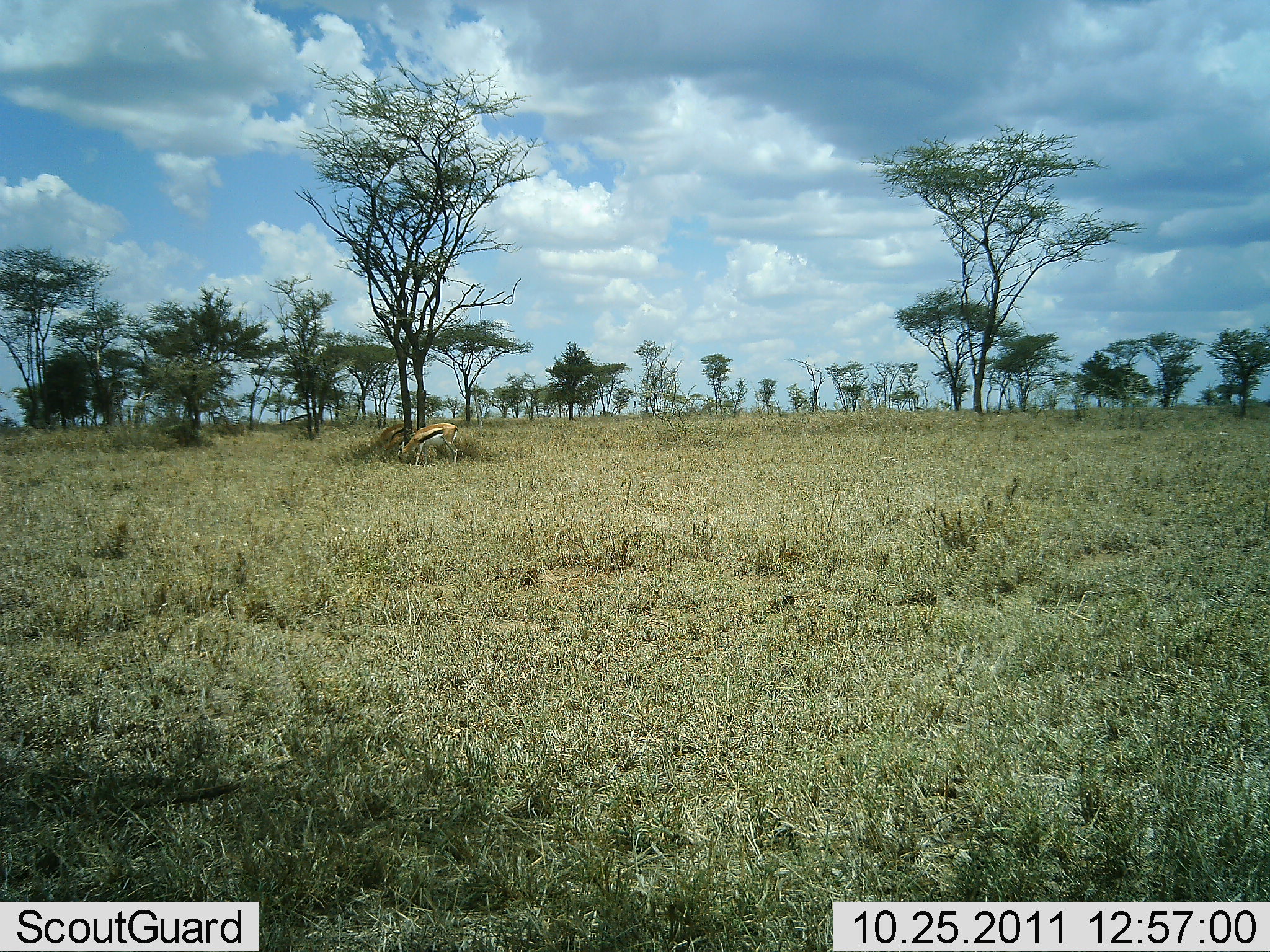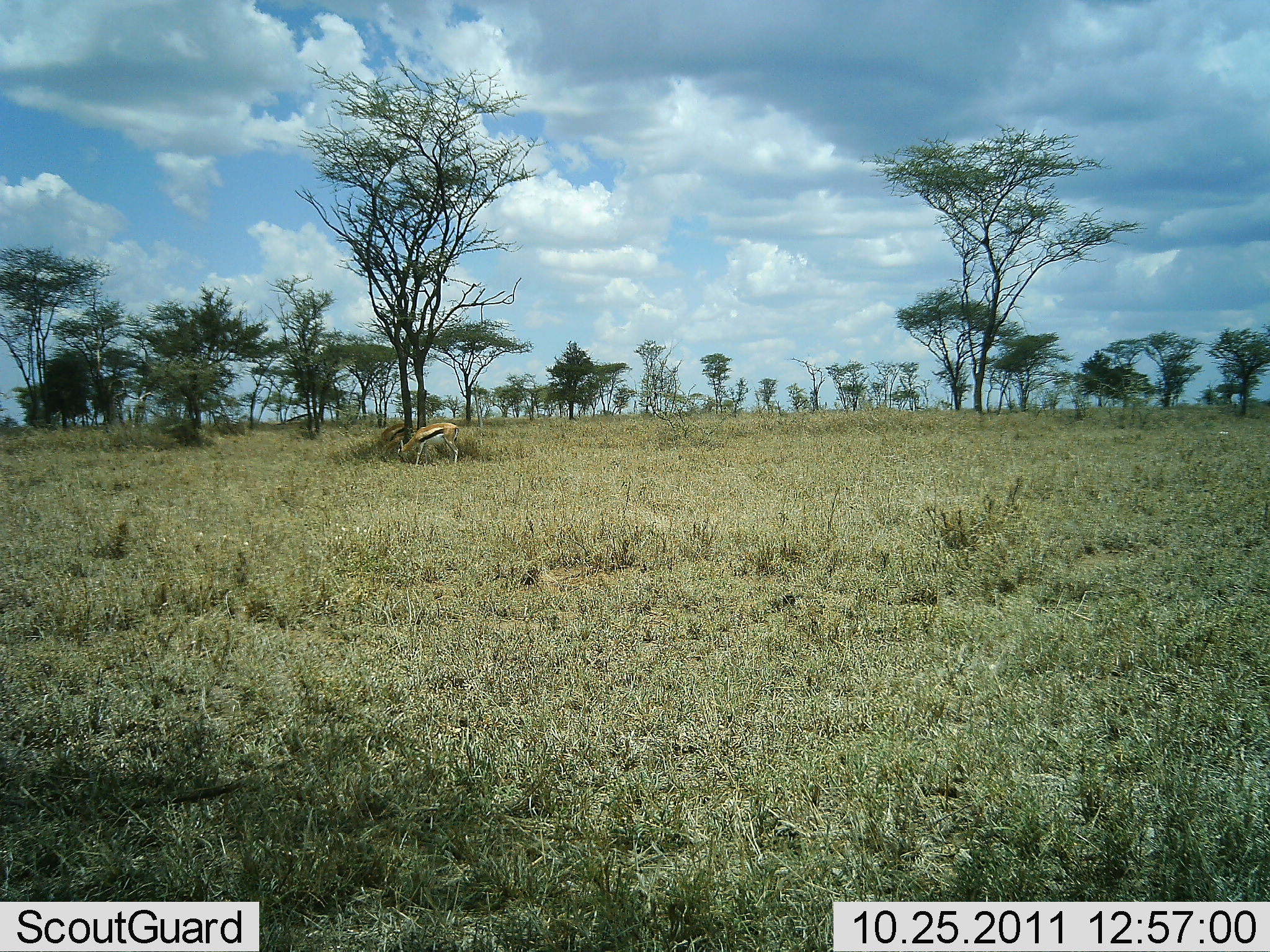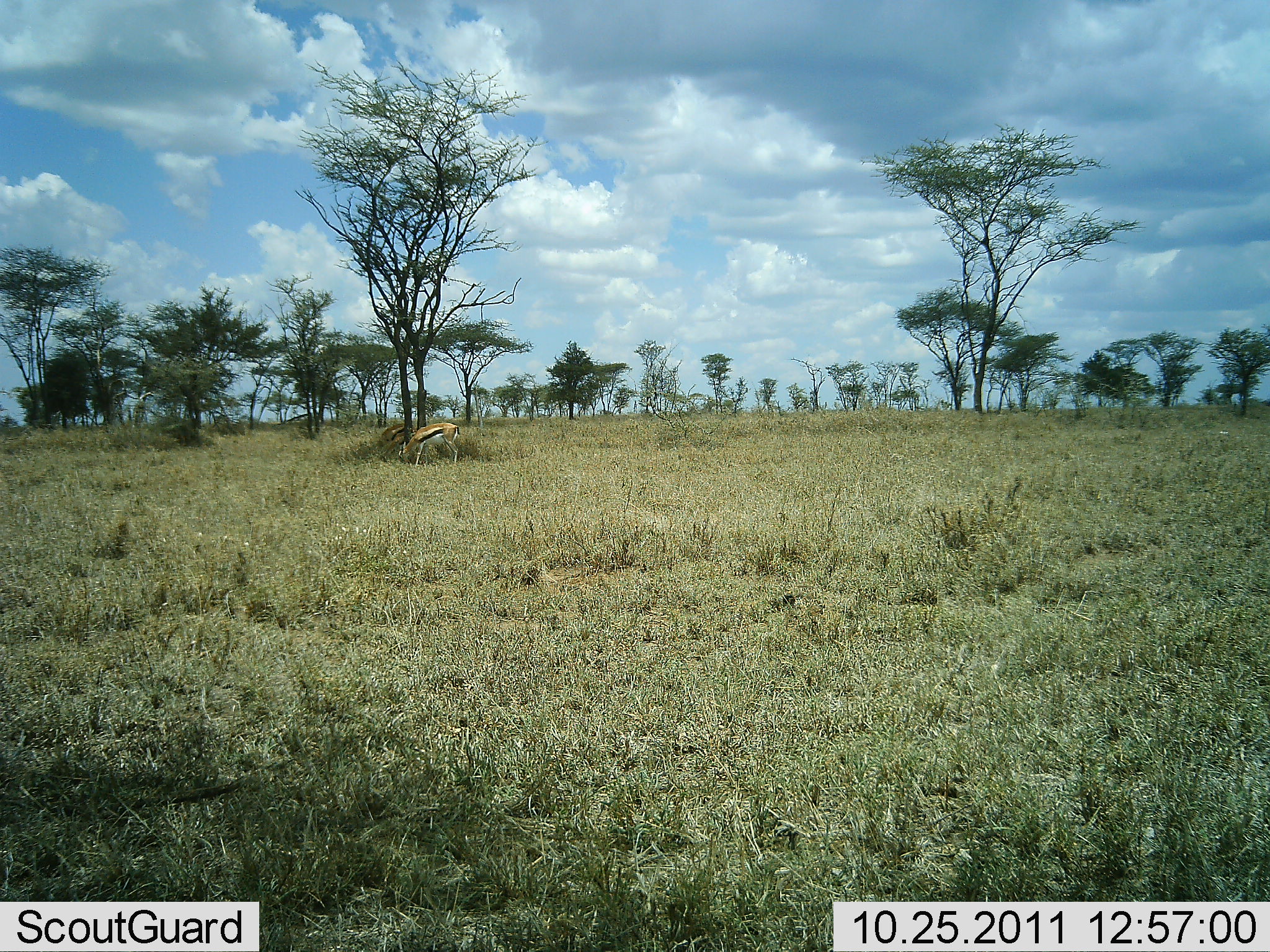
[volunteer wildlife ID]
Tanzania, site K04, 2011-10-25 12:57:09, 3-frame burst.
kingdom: Animalia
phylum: Chordata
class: Mammalia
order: Artiodactyla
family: Bovidae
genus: Eudorcas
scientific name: Eudorcas thomsonii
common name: thomson's gazelle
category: gazellethomsons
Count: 2.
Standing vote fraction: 36%.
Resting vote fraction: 0%.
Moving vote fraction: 0%.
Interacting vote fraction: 0%.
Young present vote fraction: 0%.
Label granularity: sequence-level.